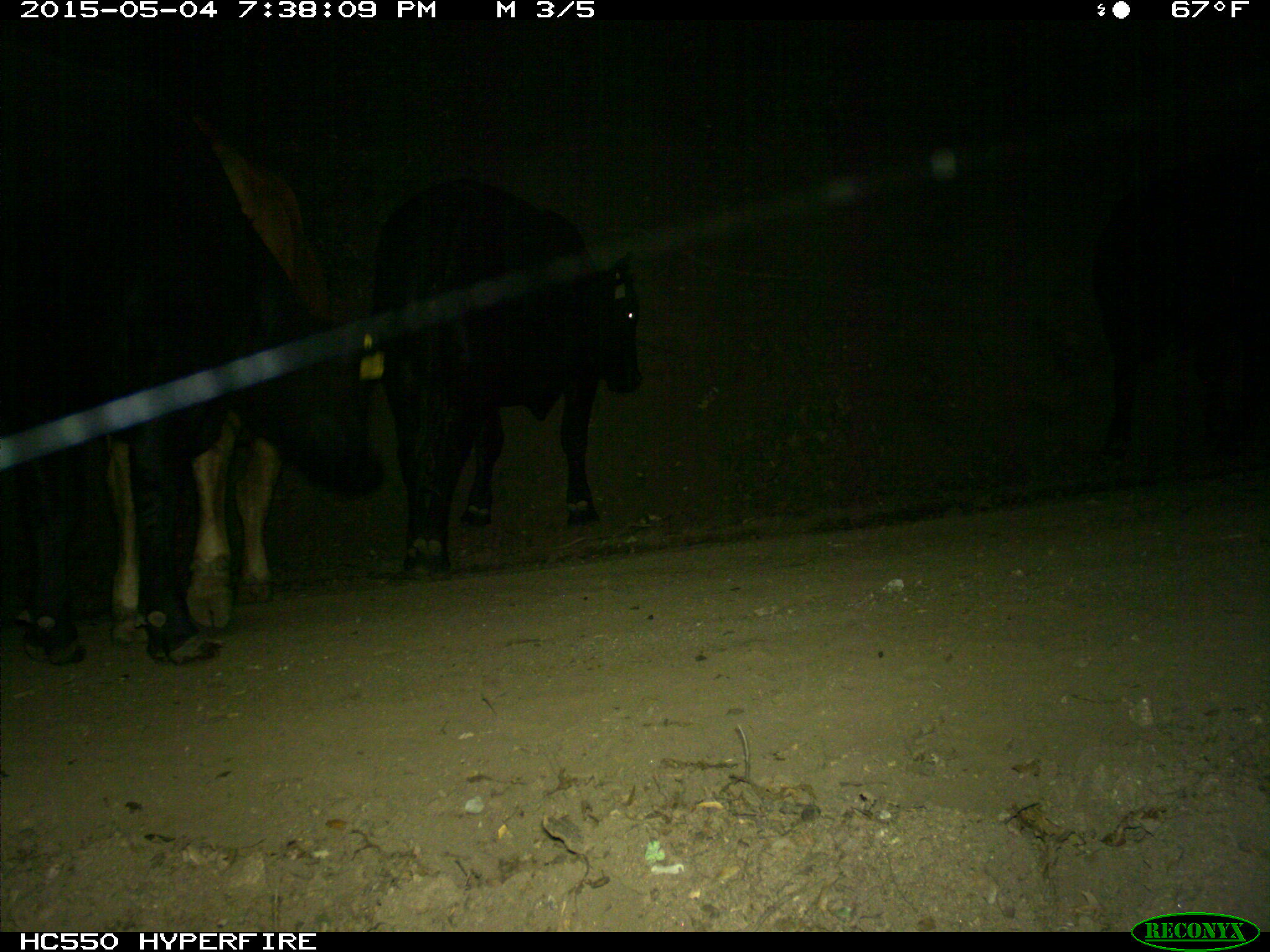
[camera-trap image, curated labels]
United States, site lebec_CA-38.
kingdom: Animalia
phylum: Chordata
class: Mammalia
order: Artiodactyla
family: Bovidae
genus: Bos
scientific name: Bos taurus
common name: domestic cow